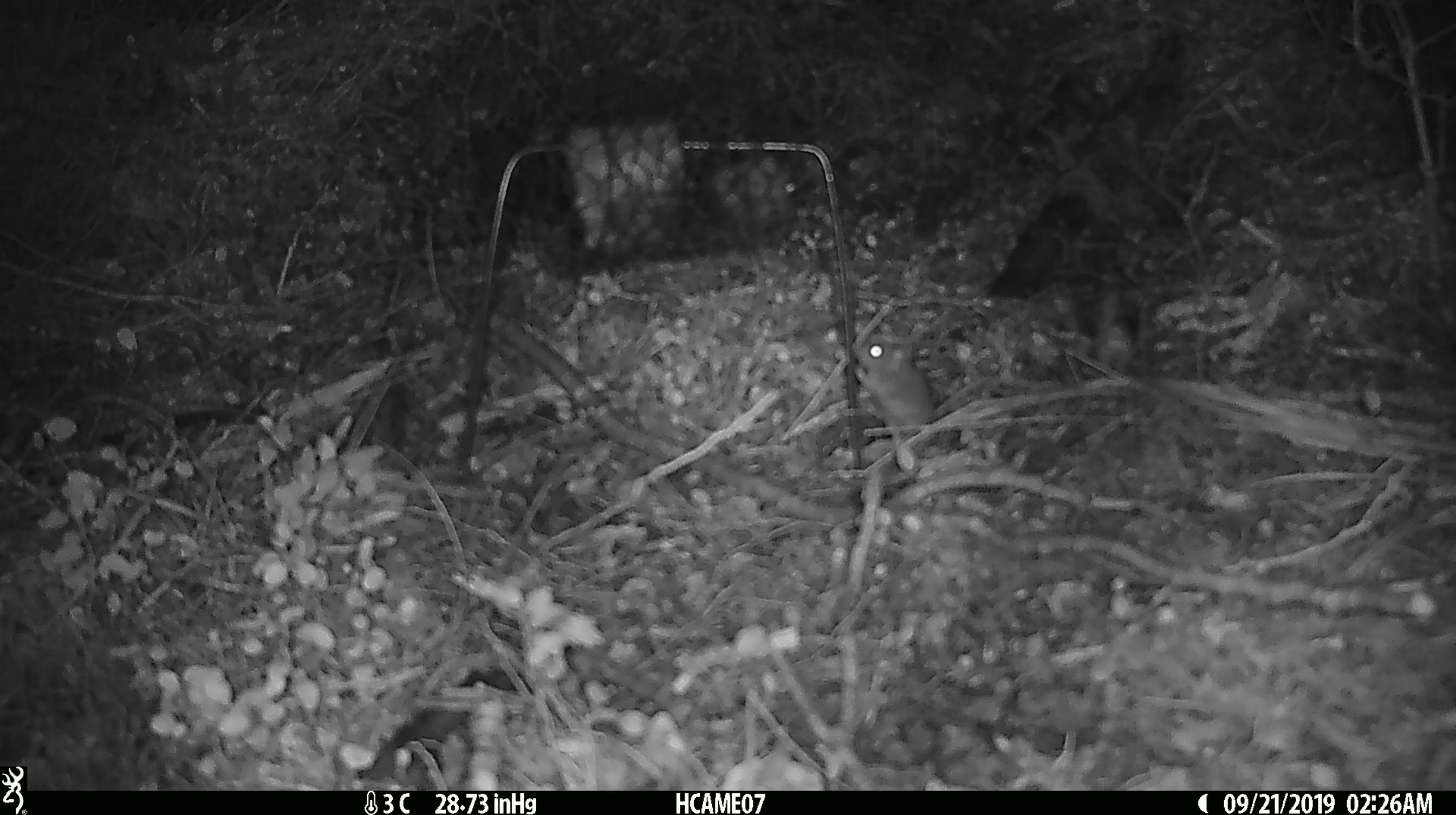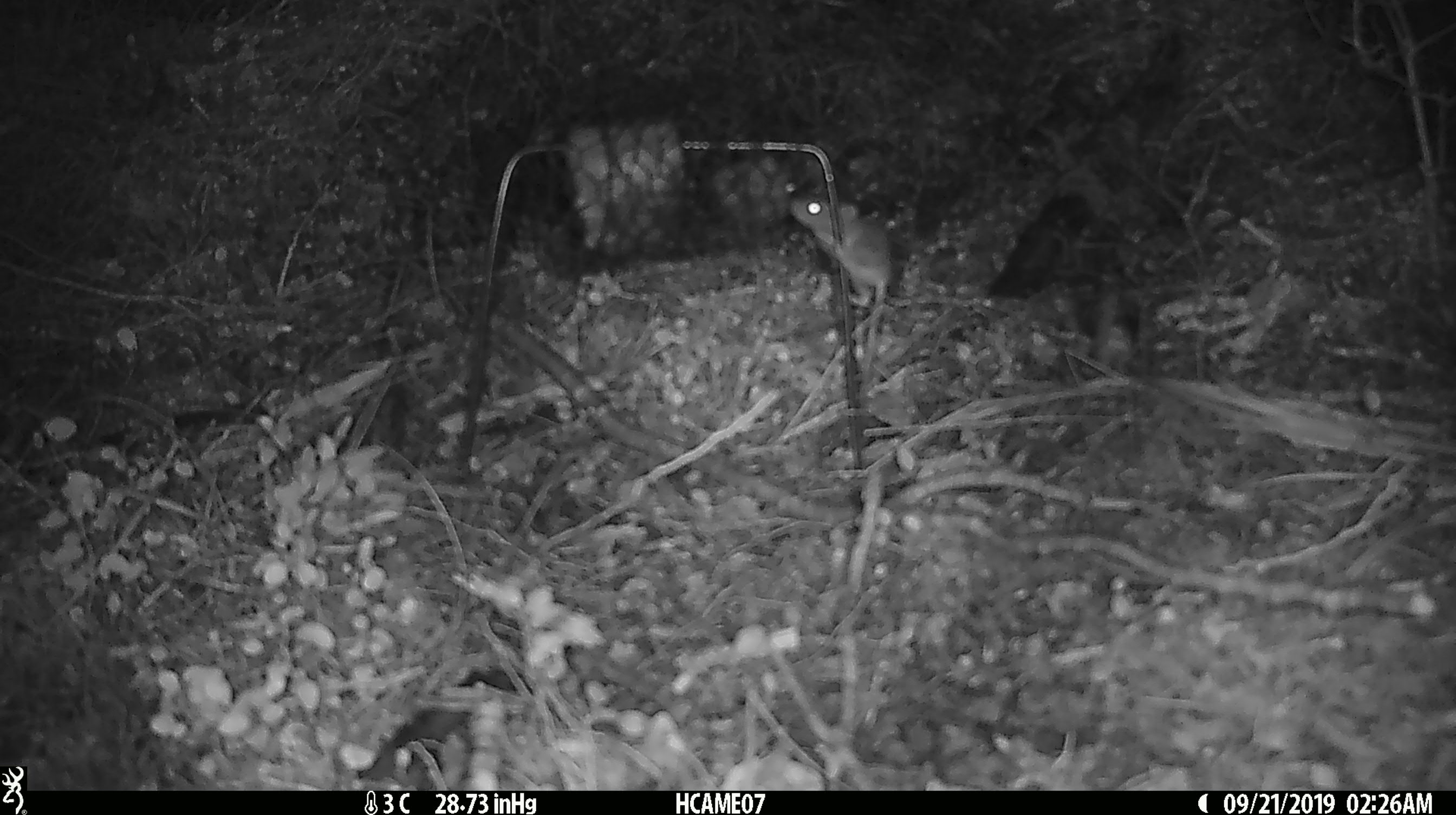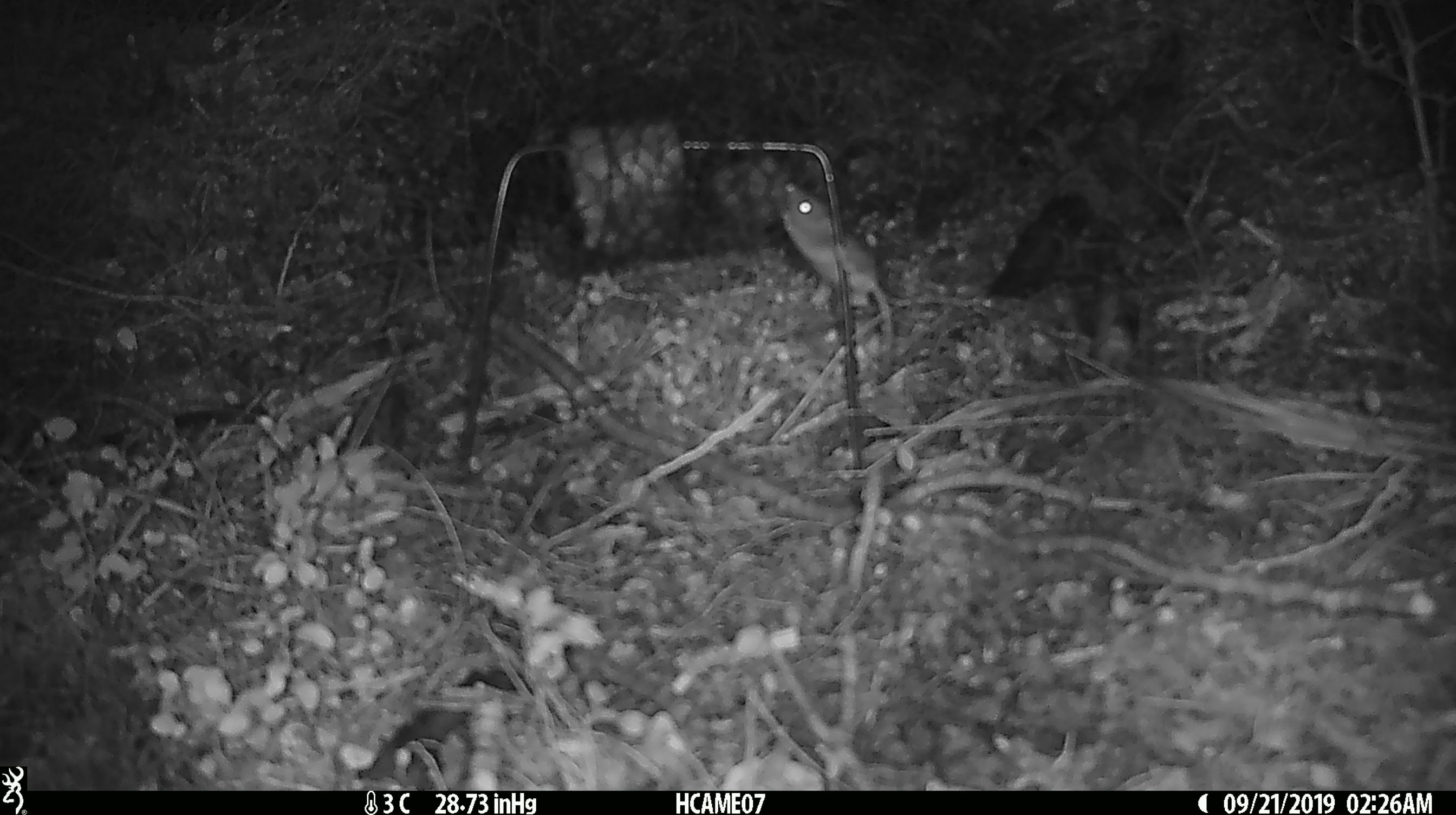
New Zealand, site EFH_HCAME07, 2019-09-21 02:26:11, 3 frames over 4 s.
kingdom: Animalia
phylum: Chordata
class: Mammalia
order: Rodentia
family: Muridae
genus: Mus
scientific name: Mus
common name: mouse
Mouse (Mus).